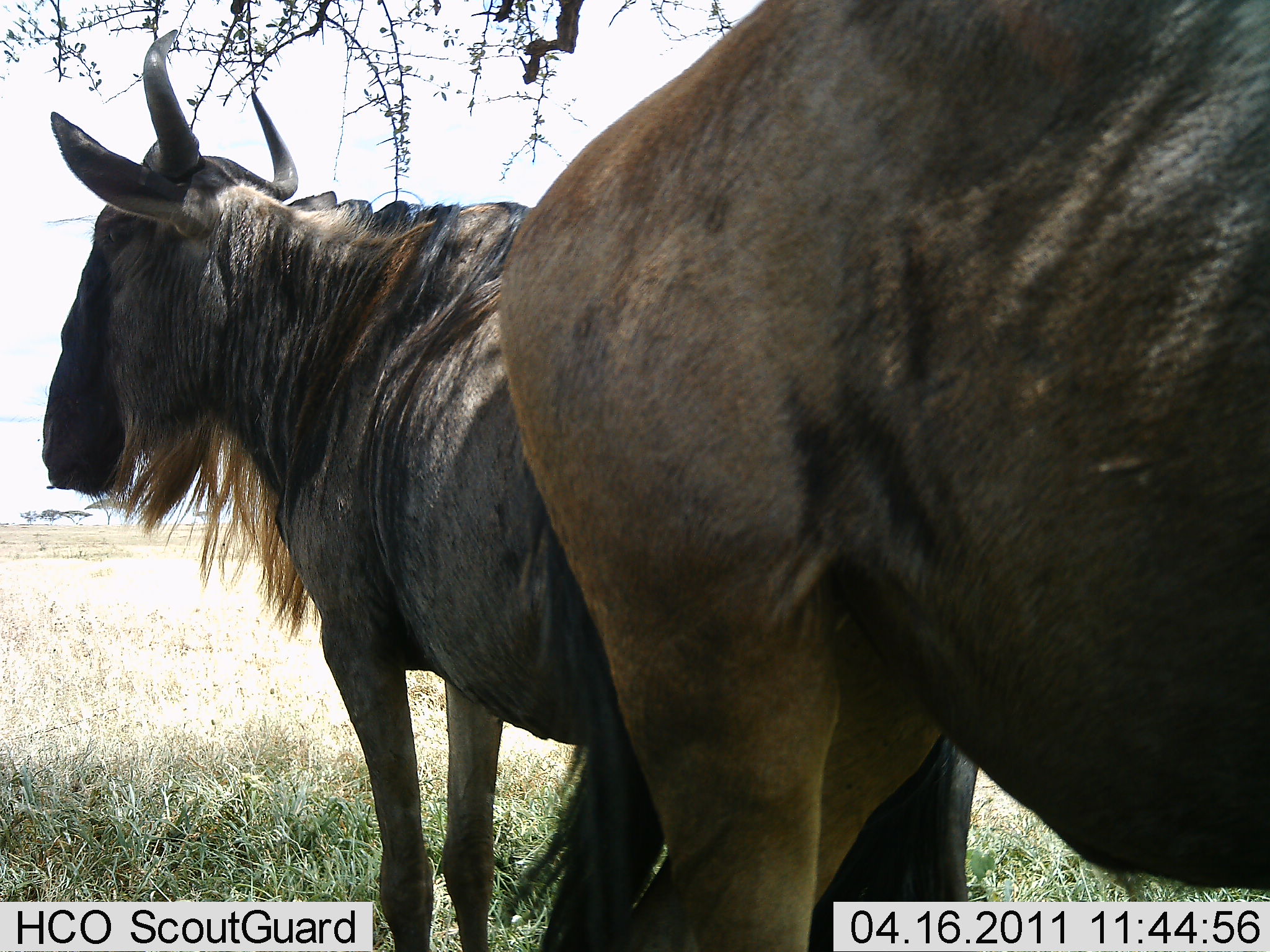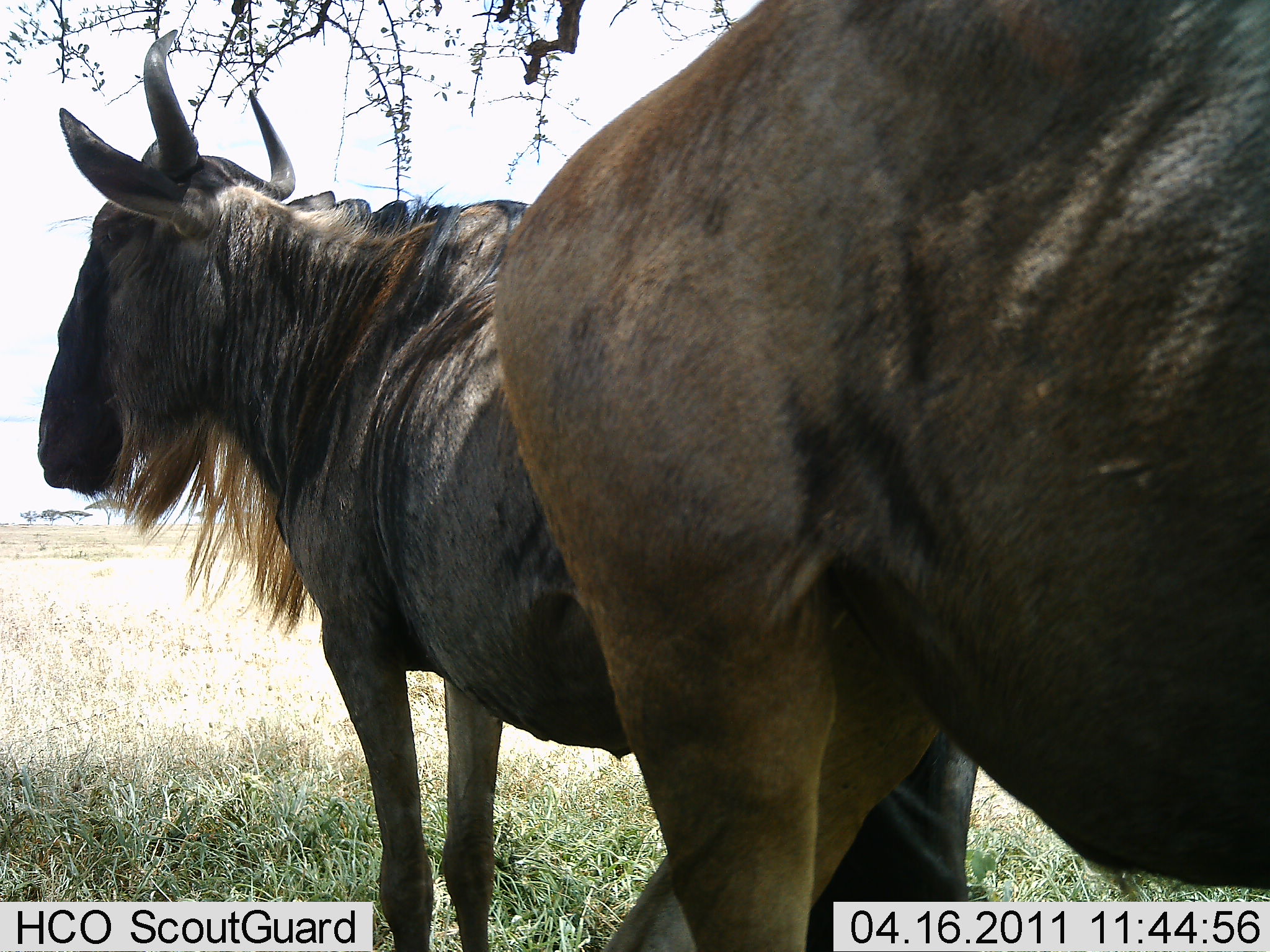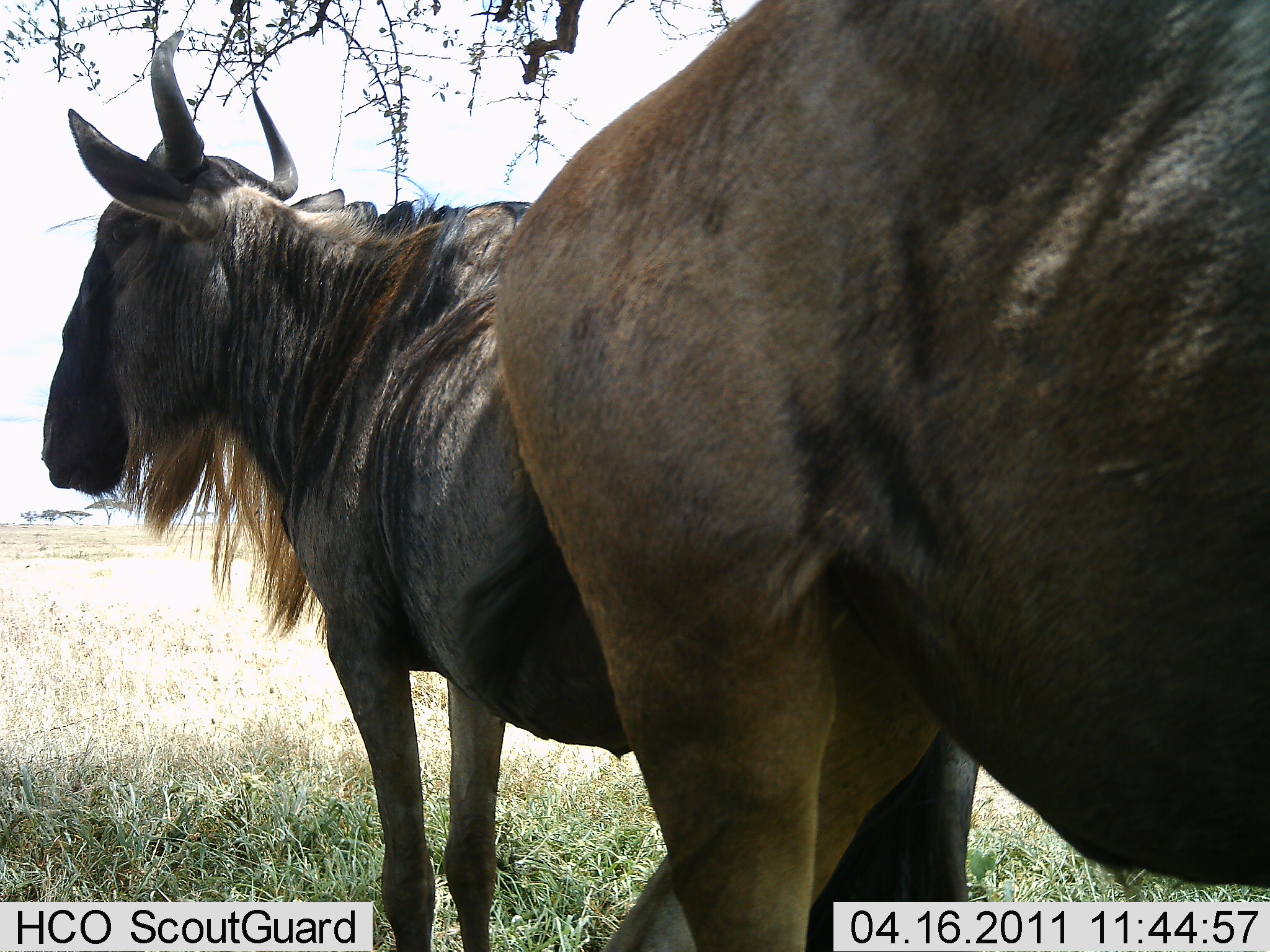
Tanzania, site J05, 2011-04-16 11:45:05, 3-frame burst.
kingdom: Animalia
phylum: Chordata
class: Mammalia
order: Artiodactyla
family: Bovidae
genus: Connochaetes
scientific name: Connochaetes taurinus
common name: blue wildebeest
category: wildebeest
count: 2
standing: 100%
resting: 0%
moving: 0%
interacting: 0%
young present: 0%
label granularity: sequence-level